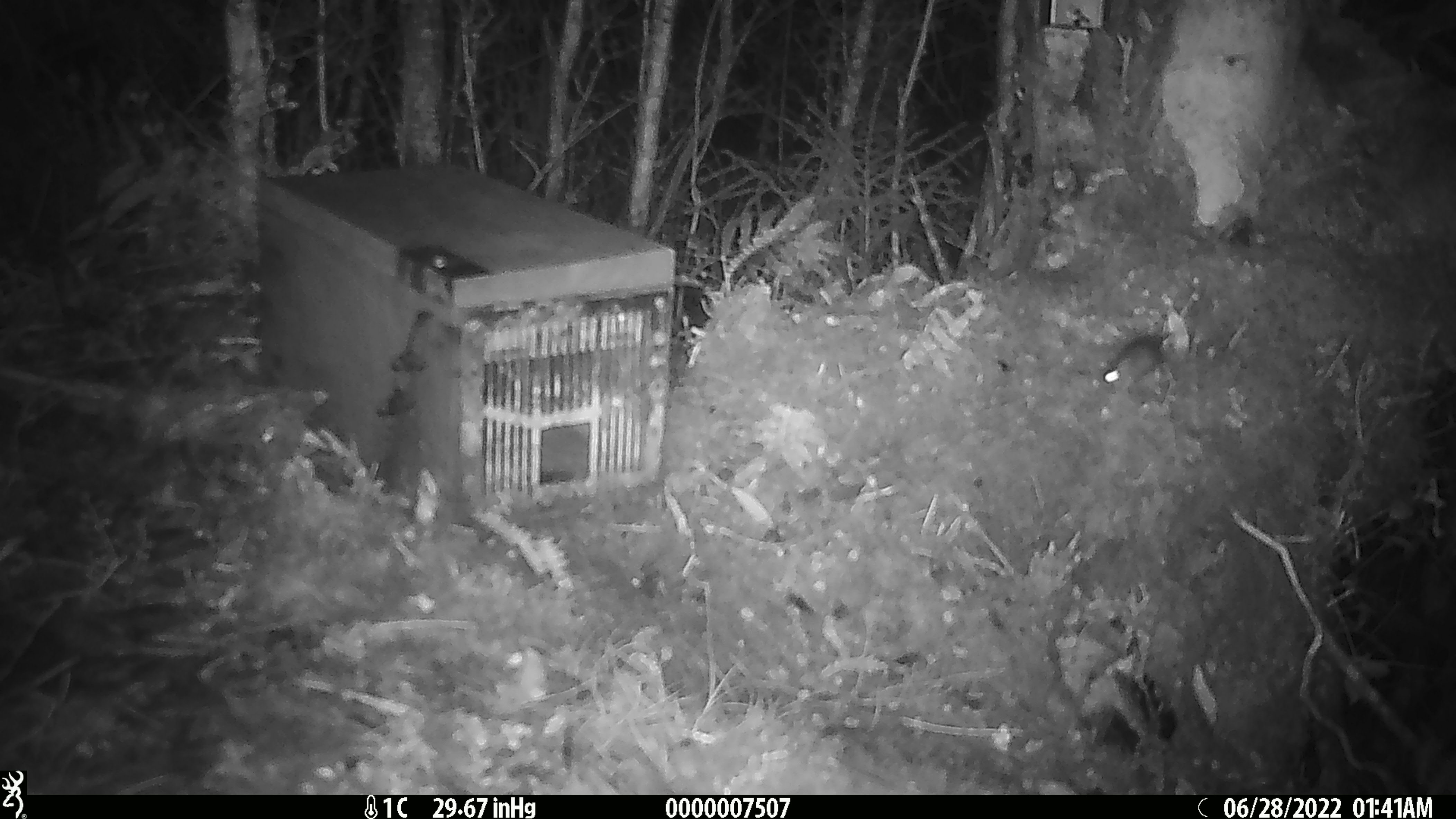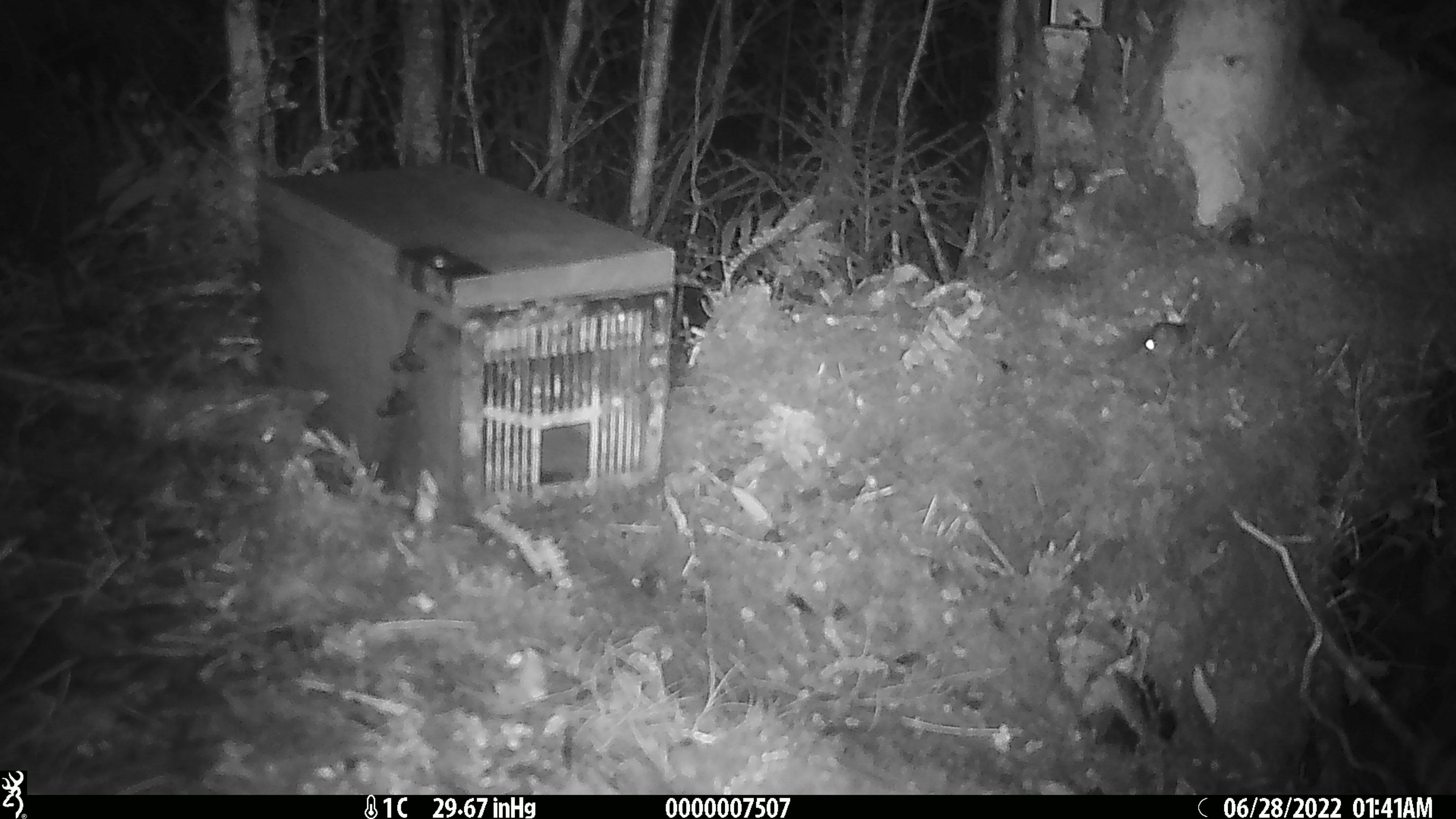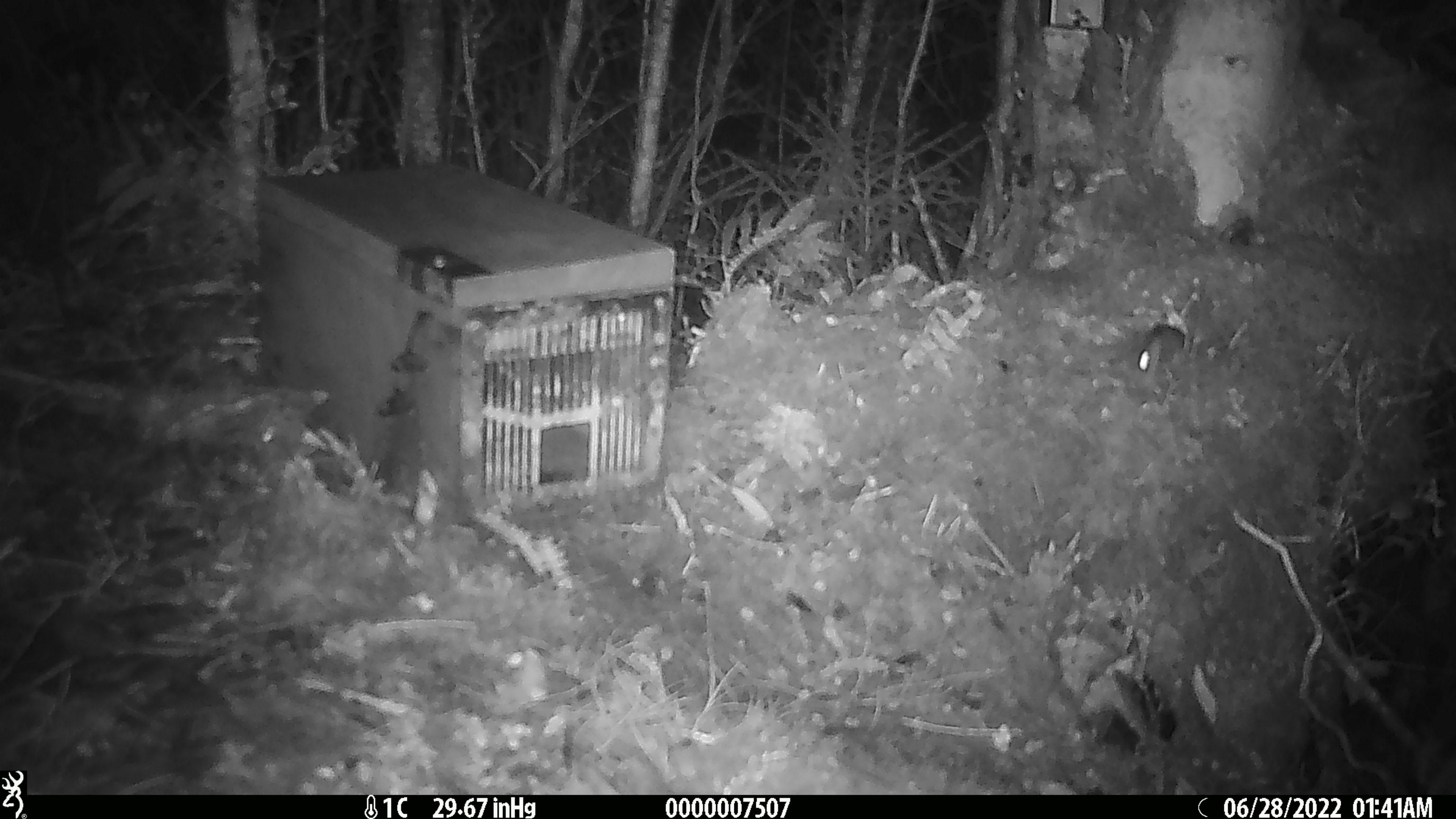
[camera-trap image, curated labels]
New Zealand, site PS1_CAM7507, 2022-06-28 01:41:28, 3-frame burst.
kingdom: Animalia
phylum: Chordata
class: Mammalia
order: Rodentia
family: Muridae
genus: Mus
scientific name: Mus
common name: mouse